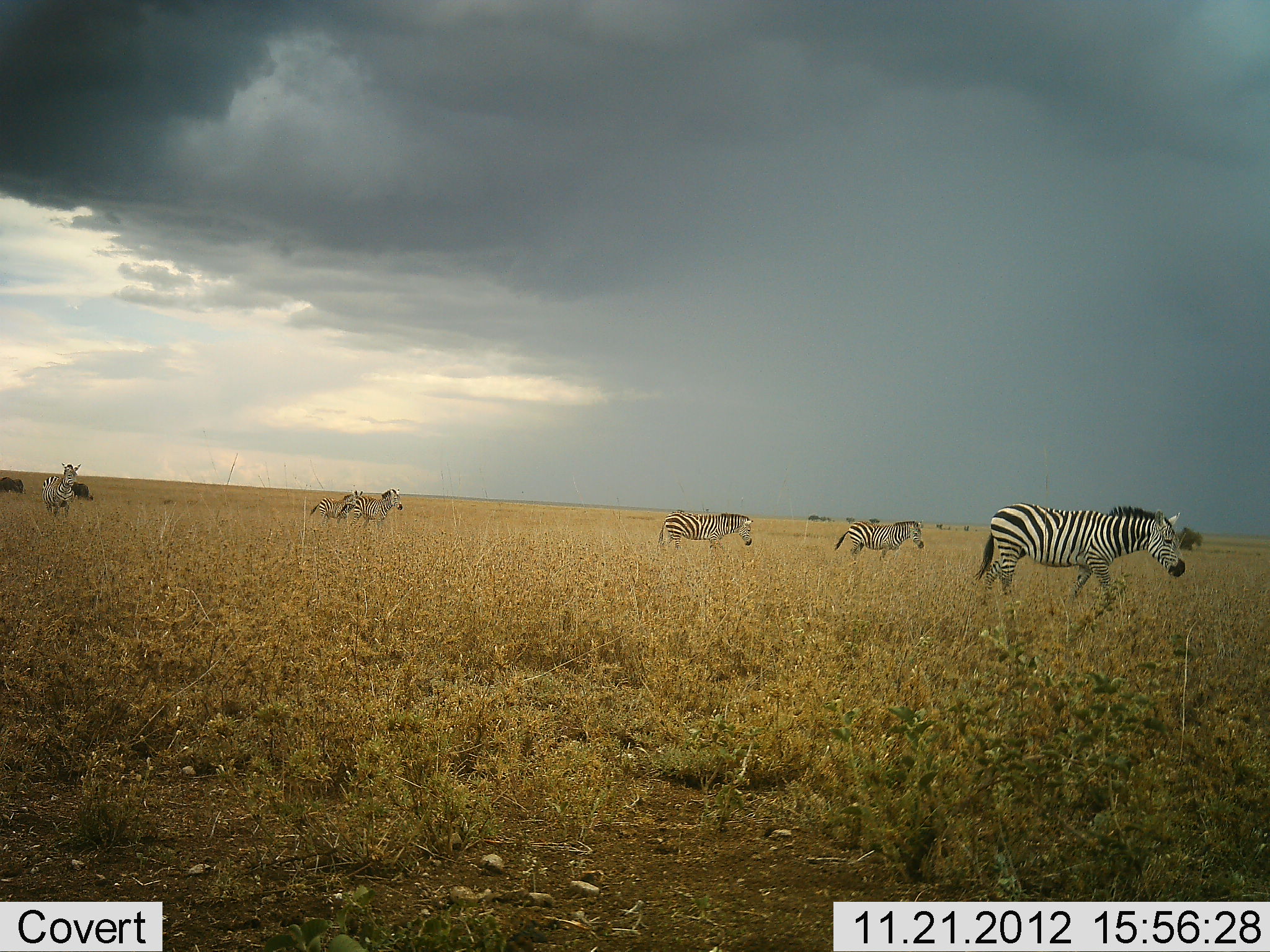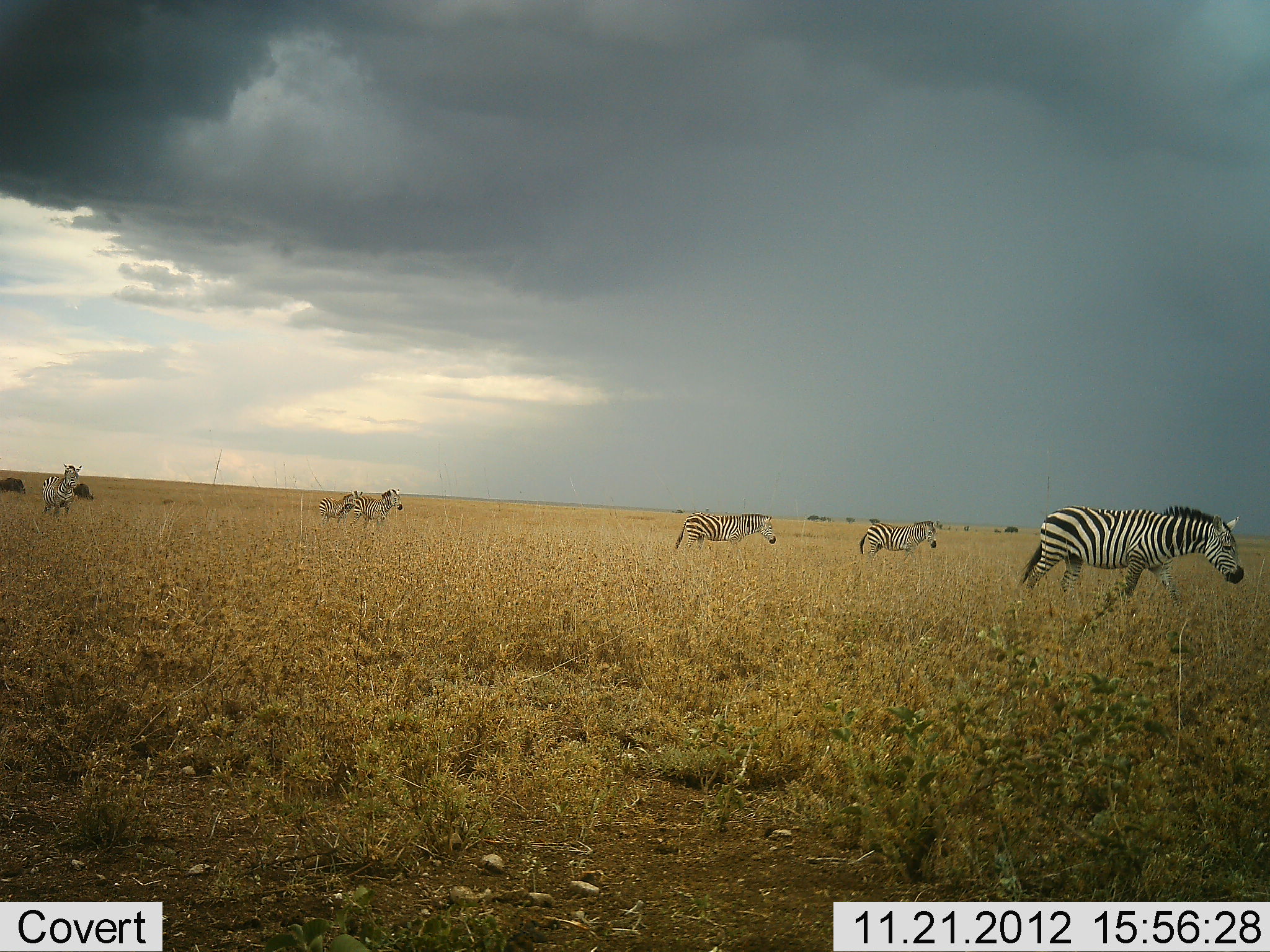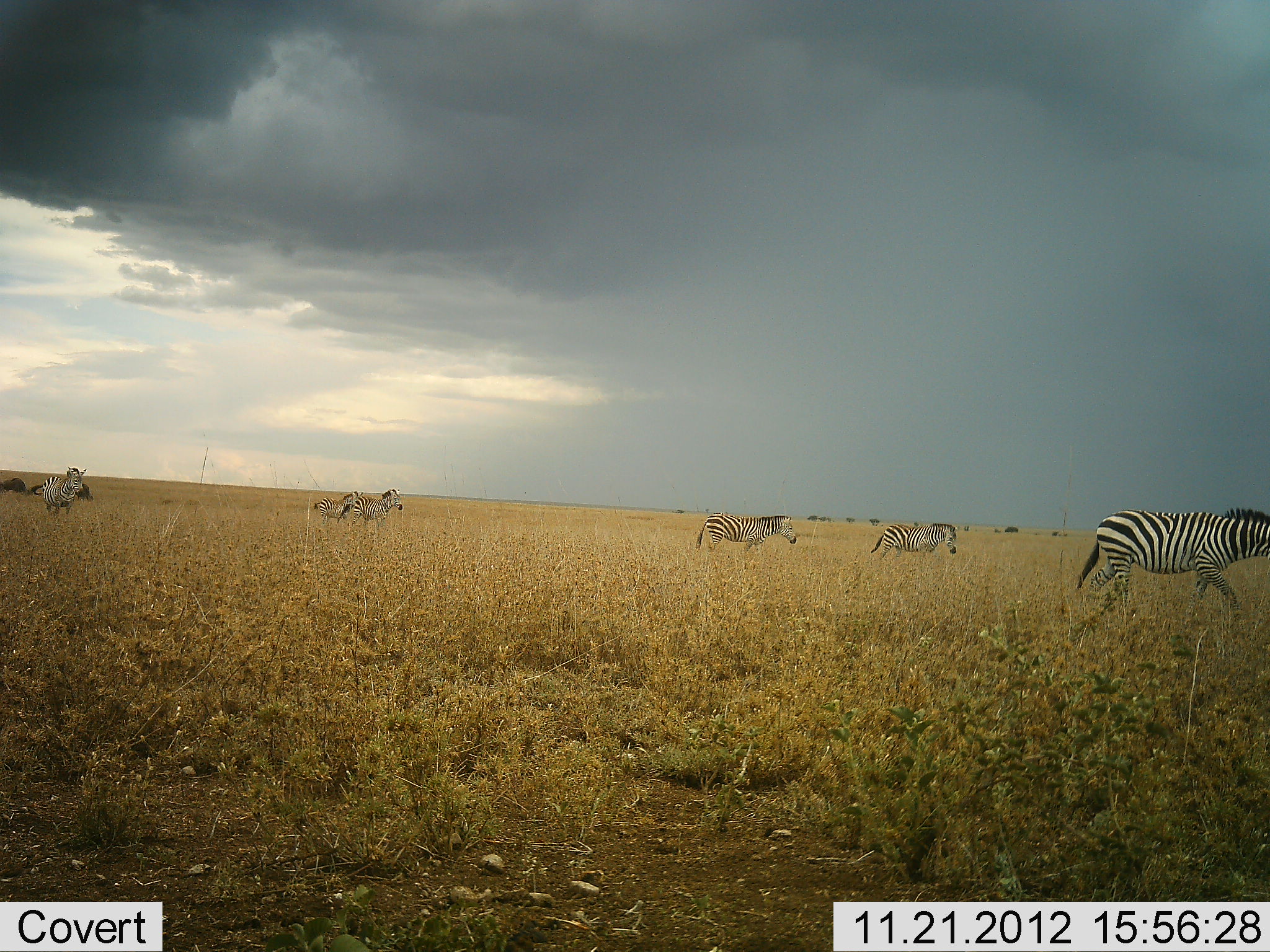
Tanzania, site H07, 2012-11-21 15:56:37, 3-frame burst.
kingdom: Animalia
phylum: Chordata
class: Mammalia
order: Perissodactyla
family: Equidae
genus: Equus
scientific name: Equus quagga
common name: plains zebra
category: zebra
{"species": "zebra (plains zebra) (Equus quagga)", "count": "6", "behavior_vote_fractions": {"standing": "79%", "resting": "0%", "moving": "100%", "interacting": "0%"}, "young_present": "21%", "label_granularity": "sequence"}